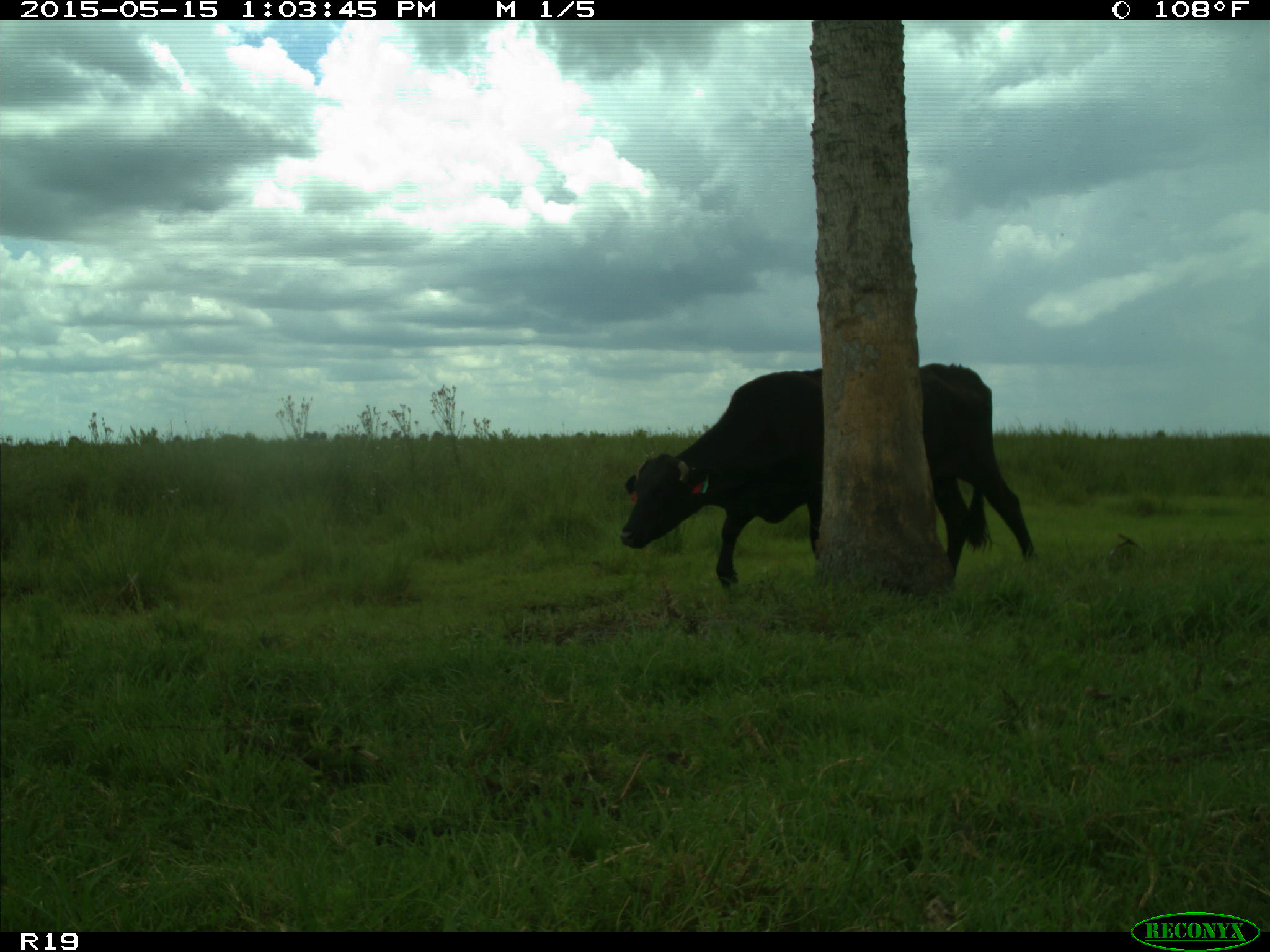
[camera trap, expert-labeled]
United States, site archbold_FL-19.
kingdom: Animalia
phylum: Chordata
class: Mammalia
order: Artiodactyla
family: Bovidae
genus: Bos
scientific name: Bos taurus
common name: domestic cow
Bos taurus (domestic cow).